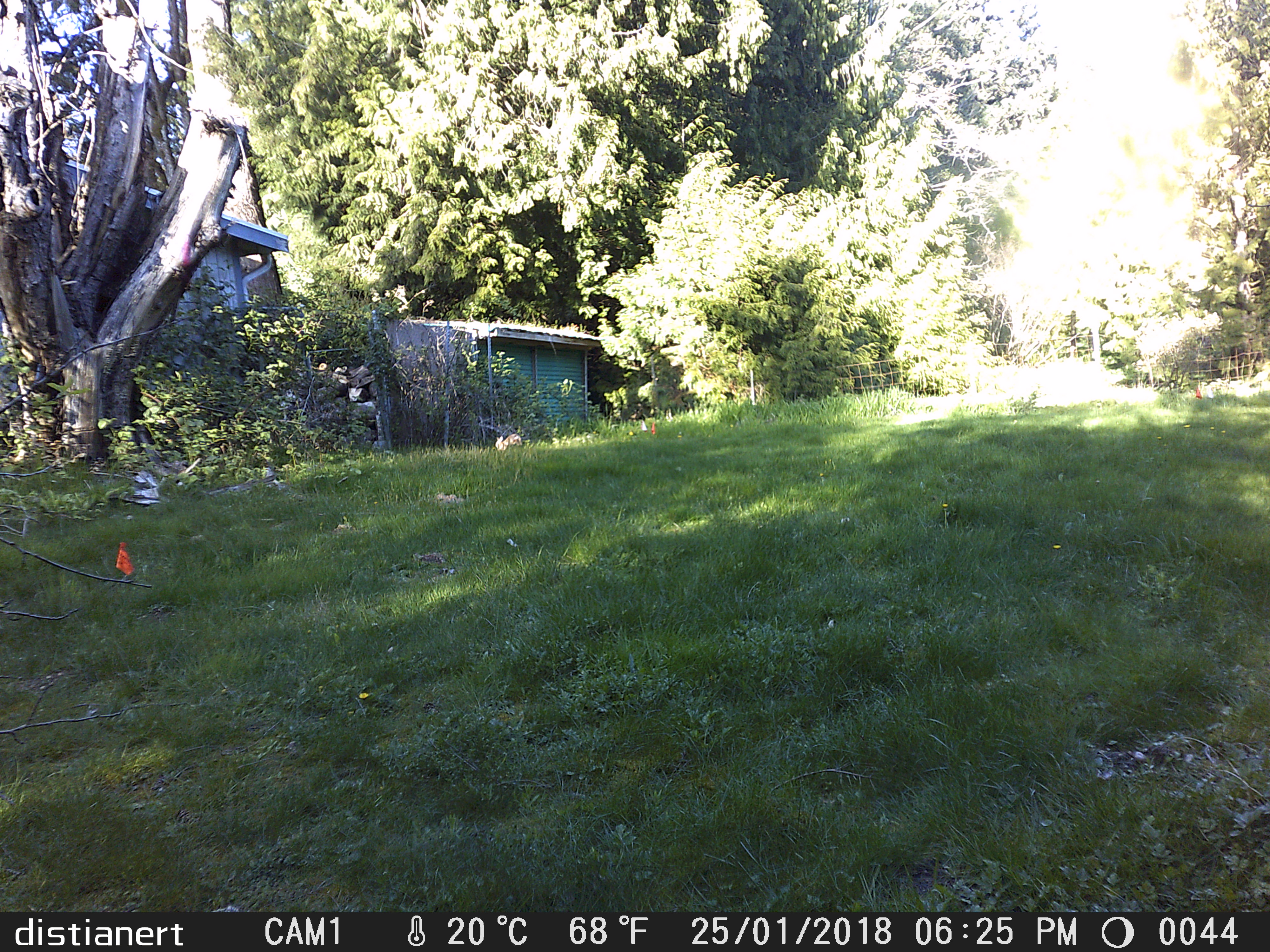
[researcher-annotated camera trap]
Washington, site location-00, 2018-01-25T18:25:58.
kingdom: Animalia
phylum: Chordata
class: Mammalia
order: Lagomorpha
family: Leporidae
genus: Sylvilagus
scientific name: Sylvilagus floridanus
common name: eastern cottontail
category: rabbit